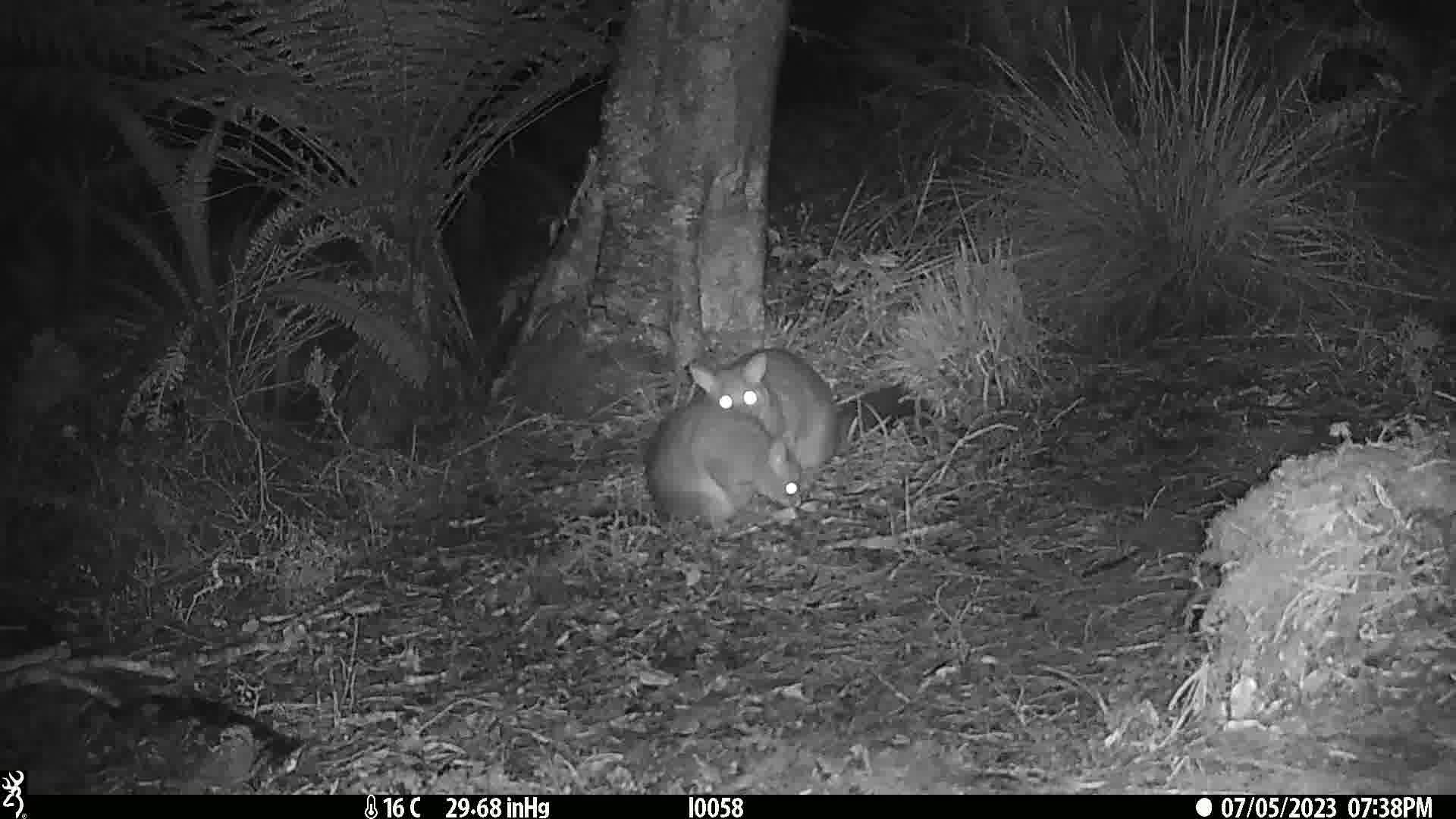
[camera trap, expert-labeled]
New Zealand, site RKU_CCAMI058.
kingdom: Animalia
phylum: Chordata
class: Mammalia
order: Diprotodontia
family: Phalangeridae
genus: Trichosurus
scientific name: Trichosurus vulpecula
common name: common brushtail possum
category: possum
Possum (common brushtail possum) (Trichosurus vulpecula).